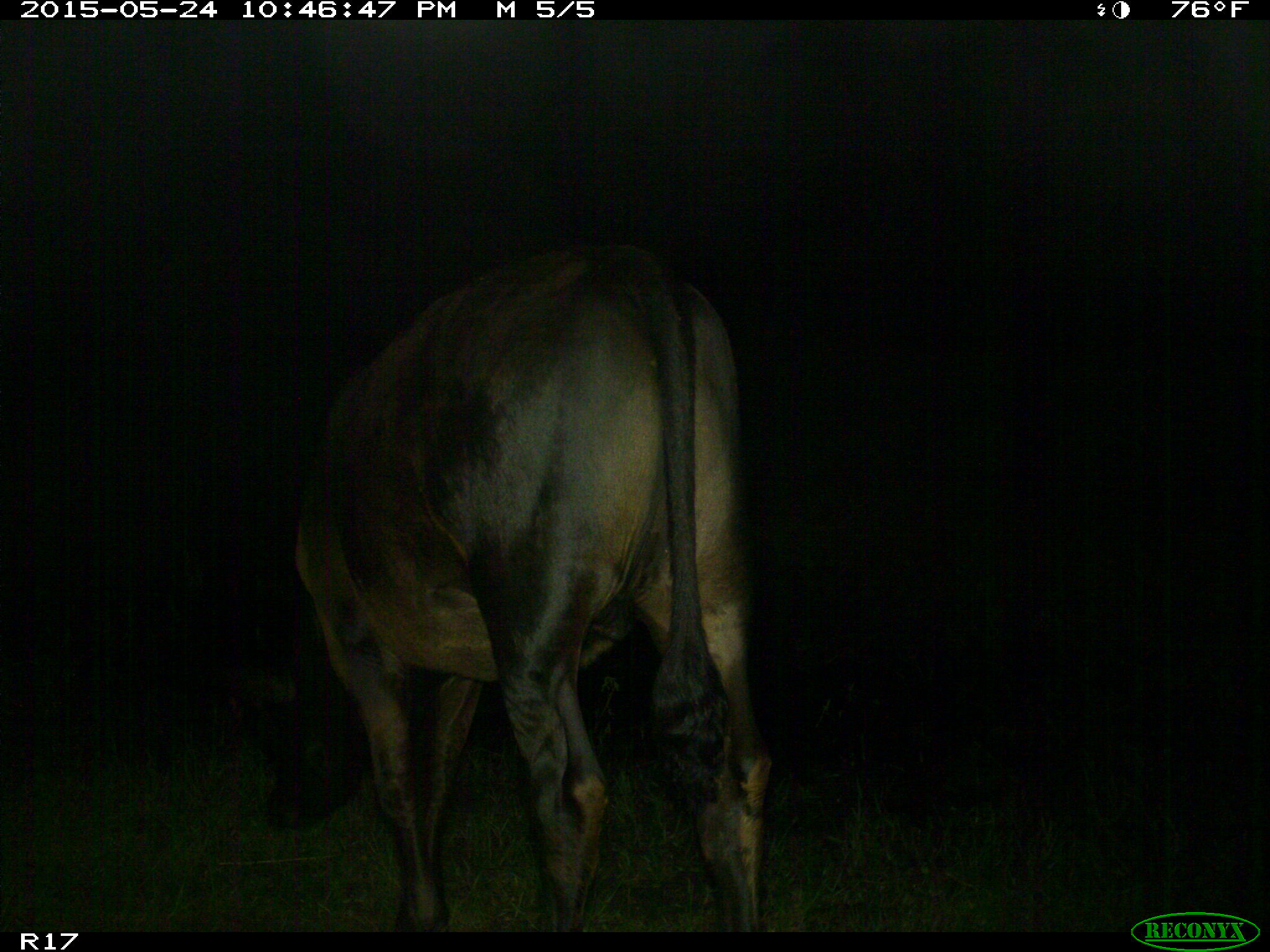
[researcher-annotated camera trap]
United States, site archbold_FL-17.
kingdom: Animalia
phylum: Chordata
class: Mammalia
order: Artiodactyla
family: Bovidae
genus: Bos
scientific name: Bos taurus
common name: domestic cow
Bos taurus (domestic cow).